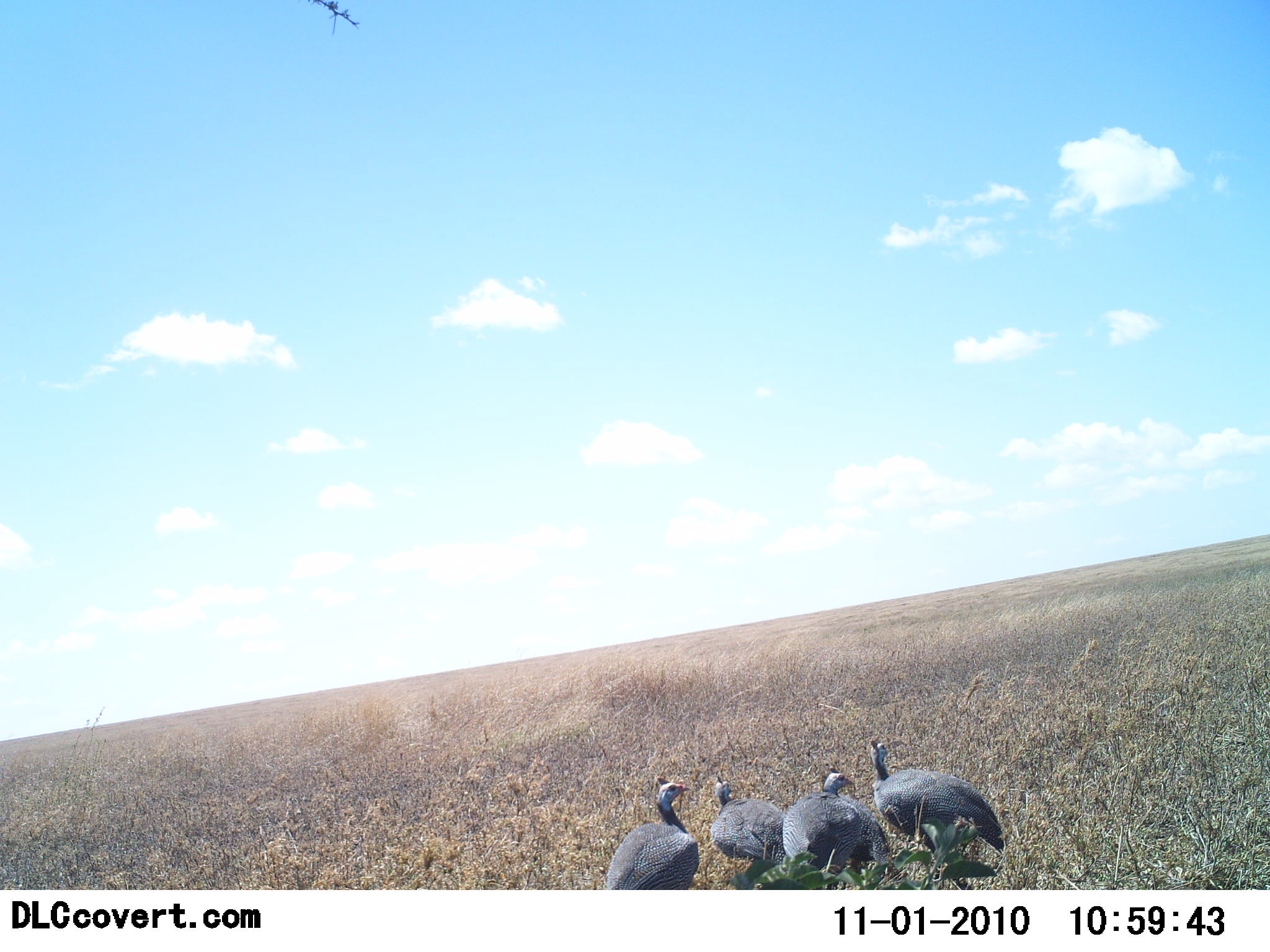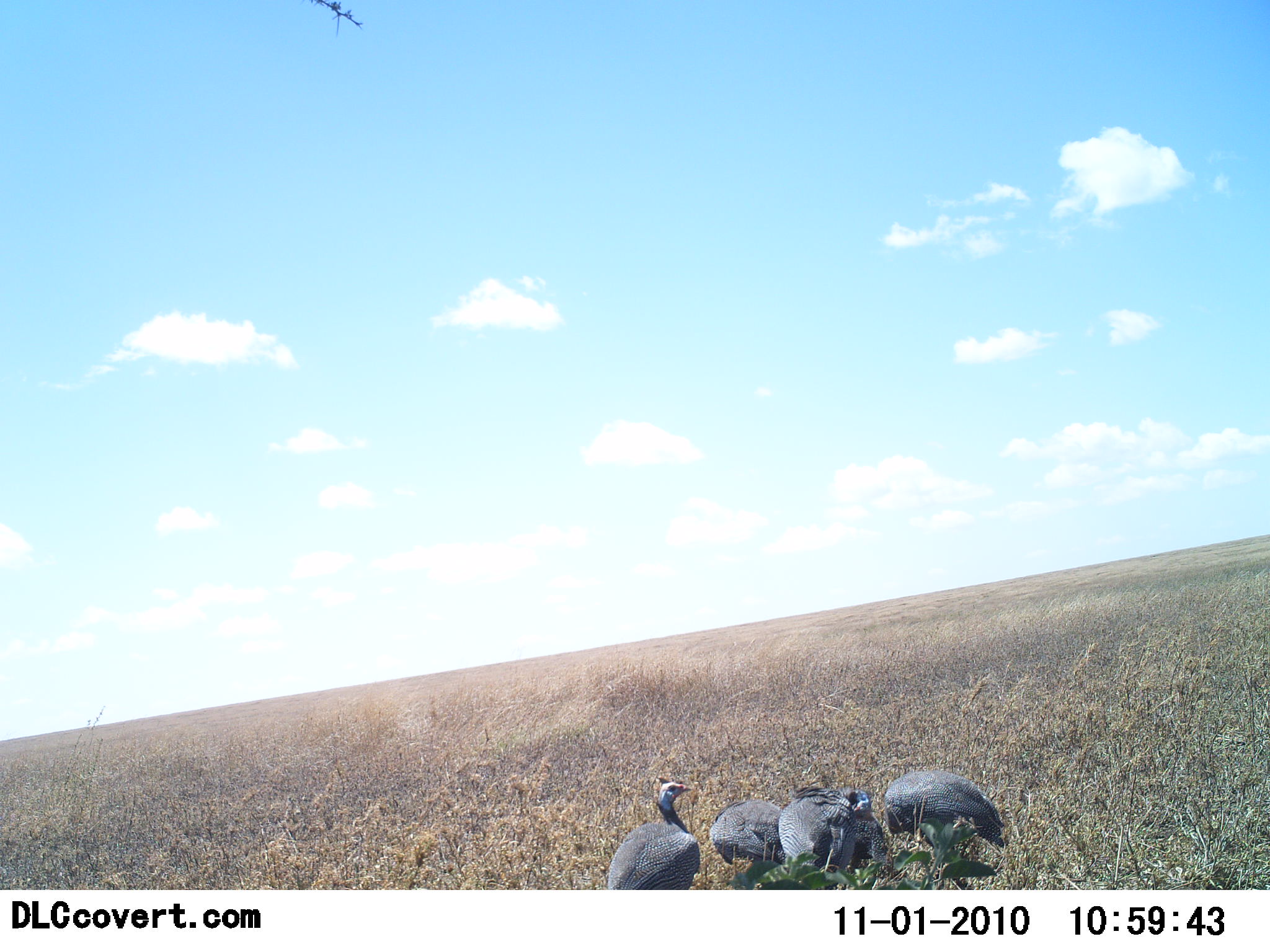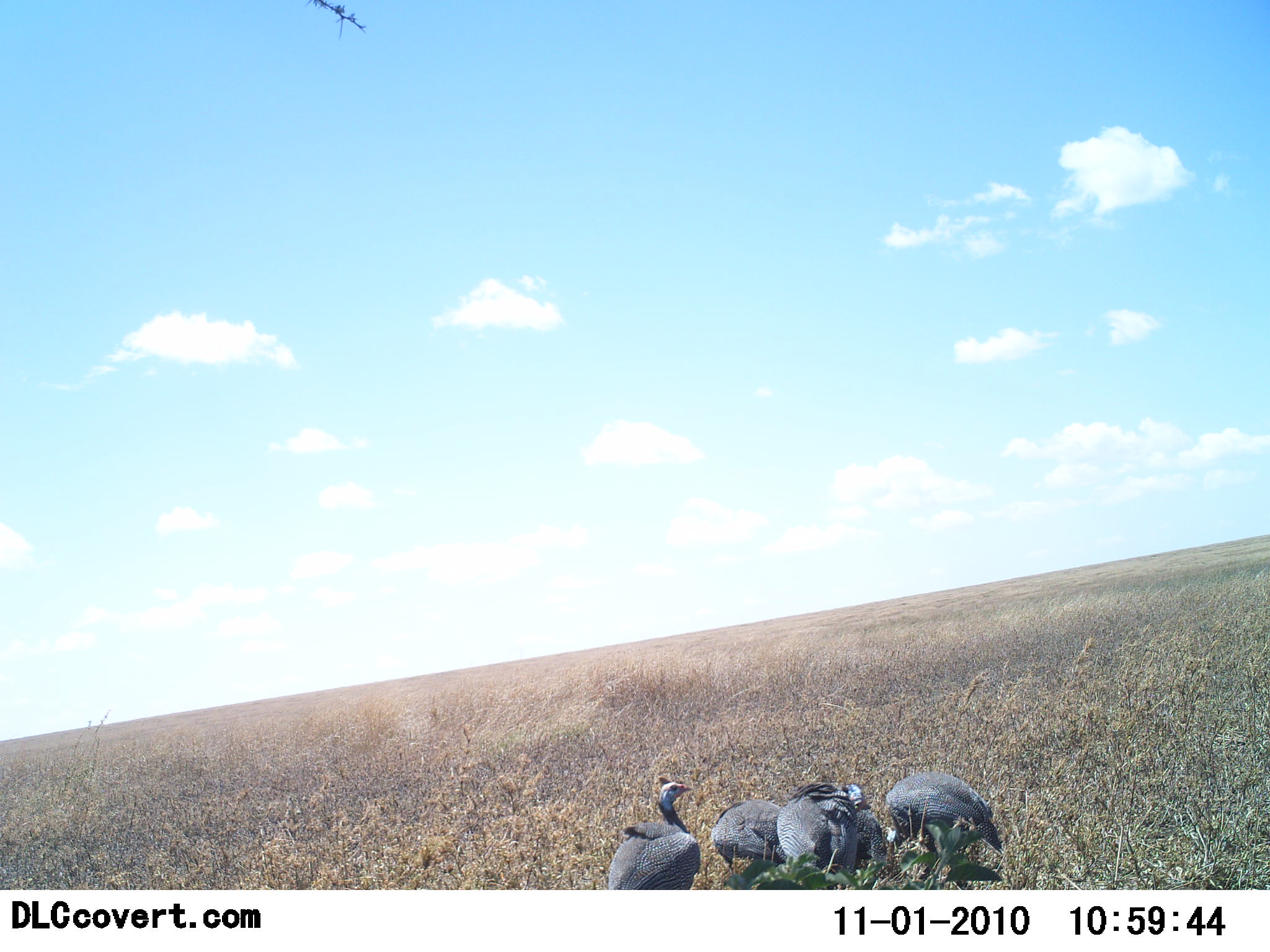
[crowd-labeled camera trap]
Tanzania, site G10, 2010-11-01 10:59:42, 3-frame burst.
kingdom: Animalia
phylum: Chordata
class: Aves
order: Galliformes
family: Numididae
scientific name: Numididae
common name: guinea fowl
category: guineafowl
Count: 5.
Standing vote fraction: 77%.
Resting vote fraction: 0%.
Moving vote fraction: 0%.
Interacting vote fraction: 0%.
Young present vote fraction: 0%.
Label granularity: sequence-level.